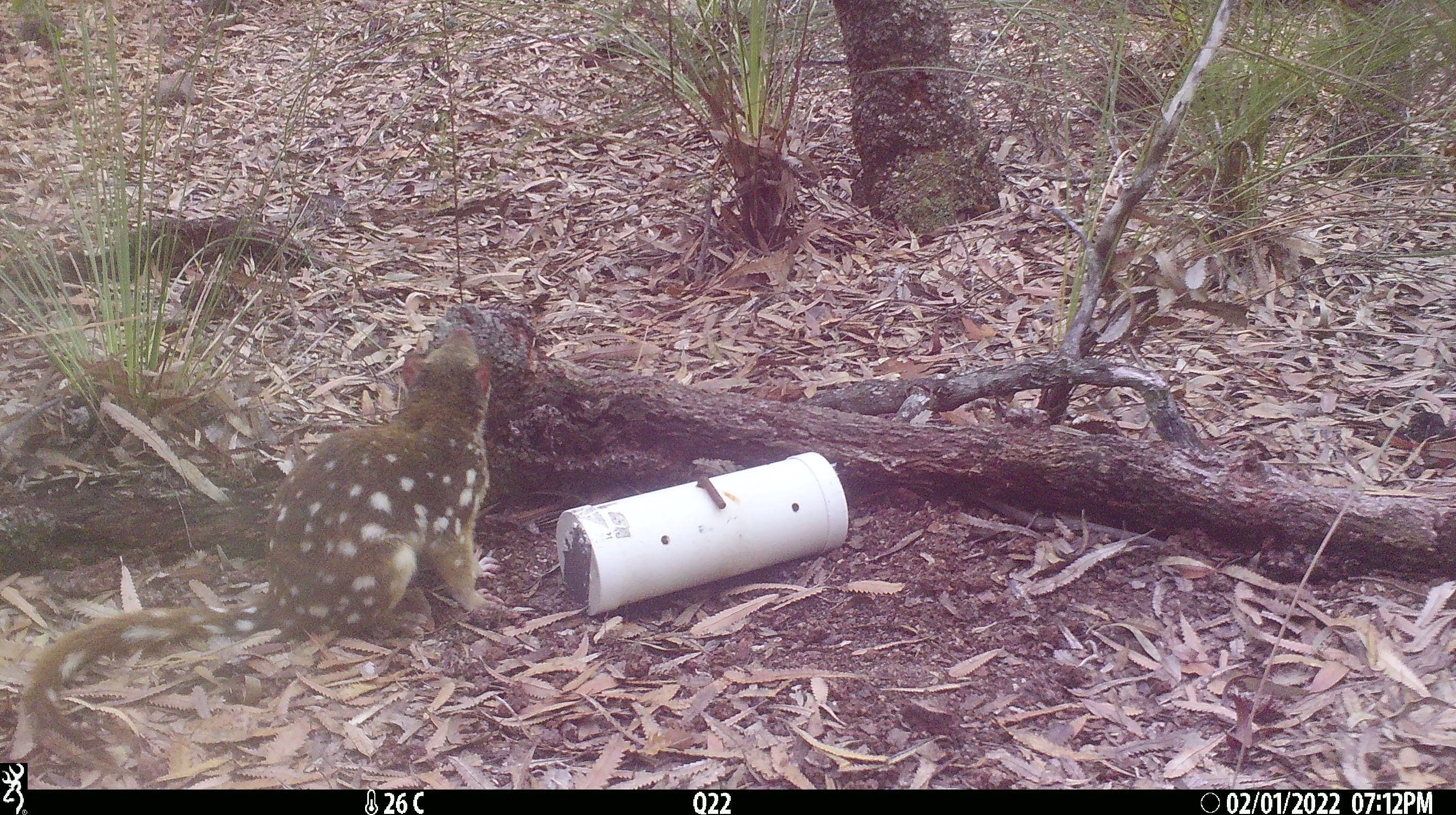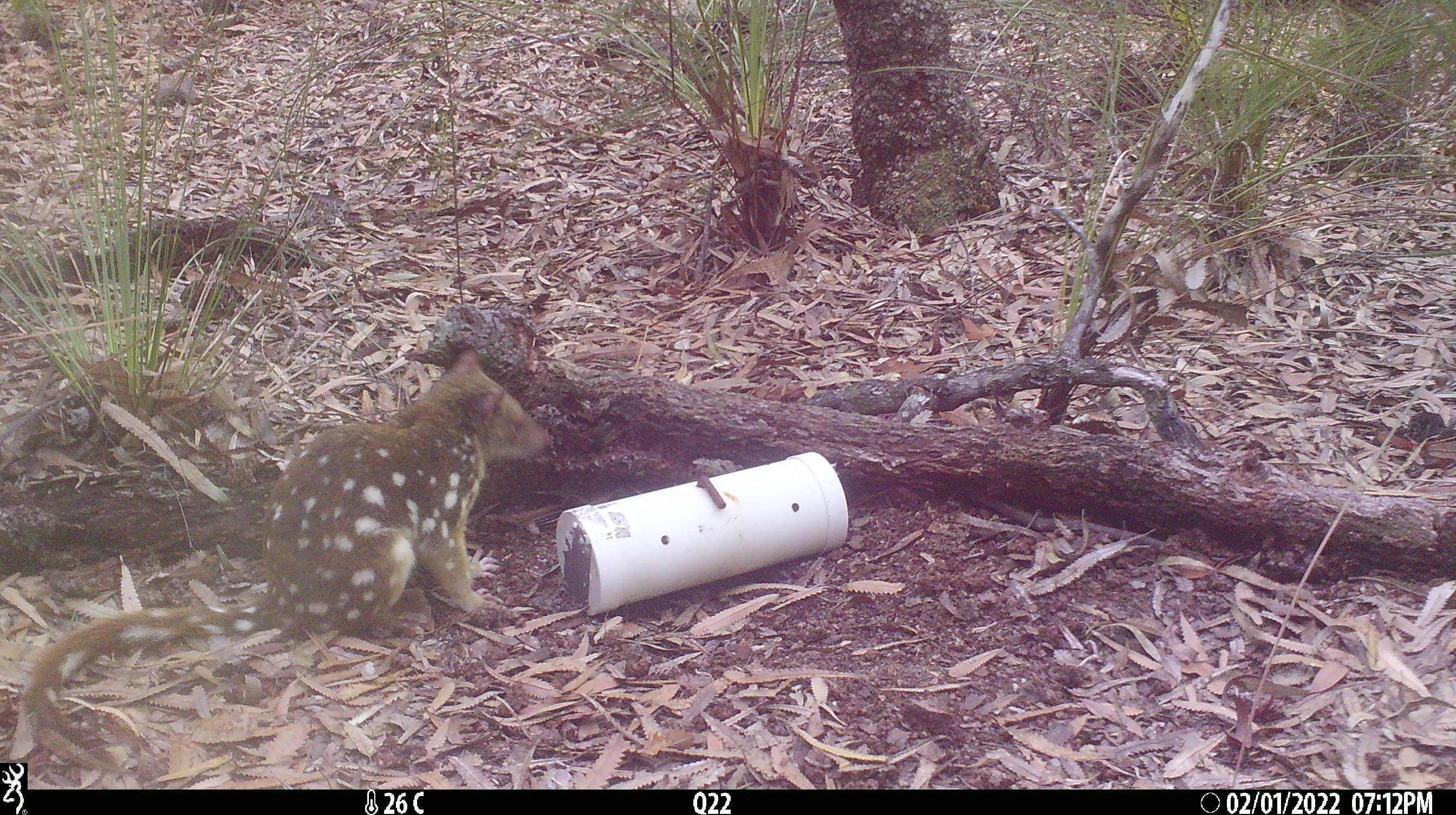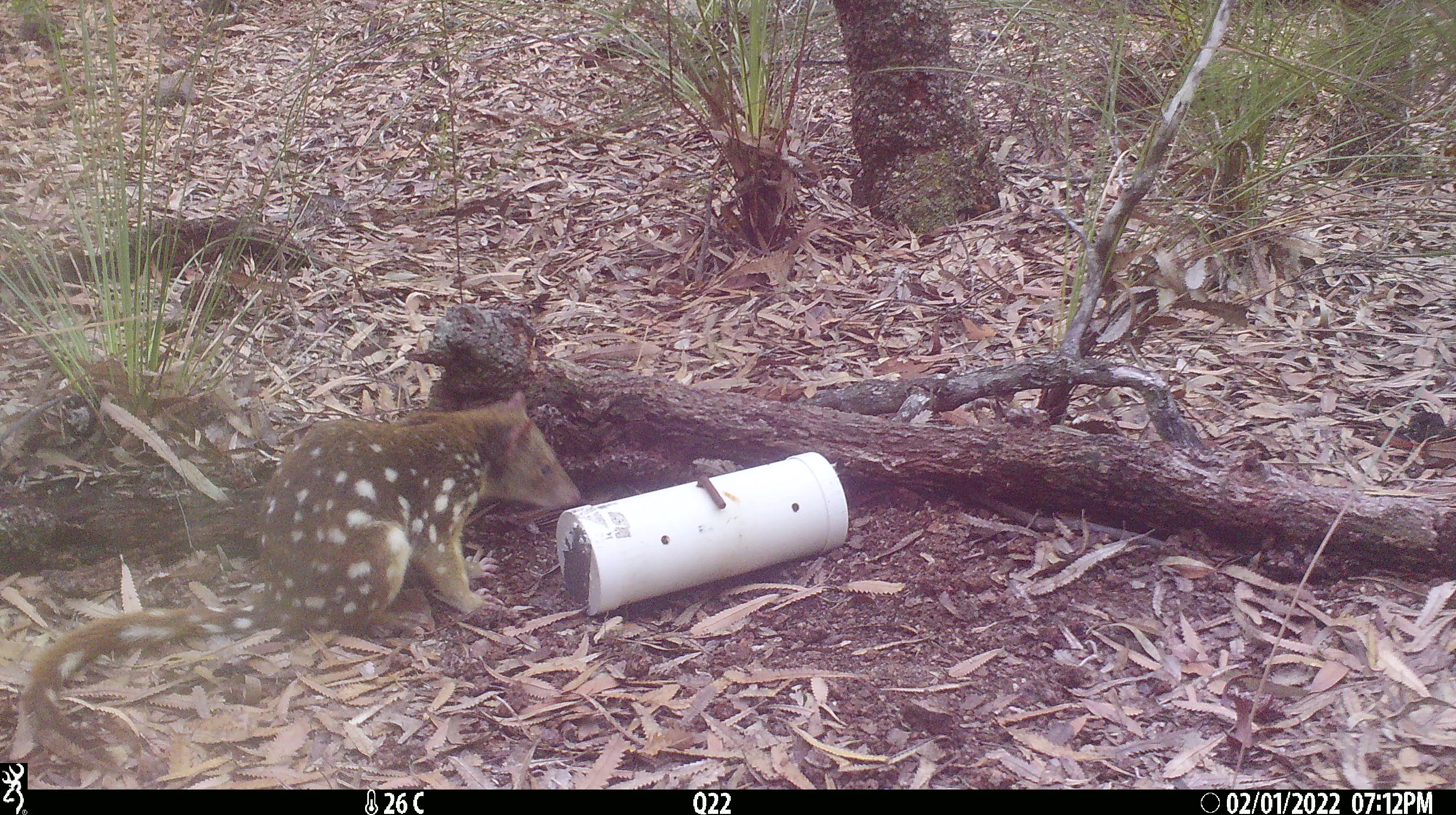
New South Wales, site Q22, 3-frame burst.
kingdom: Animalia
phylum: Chordata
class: Mammalia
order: Dasyuromorphia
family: Dasyuridae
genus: Dasyurus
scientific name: Dasyurus maculatus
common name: spotted-tailed quoll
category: quoll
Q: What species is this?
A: Quoll (spotted-tailed quoll) (Dasyurus maculatus).